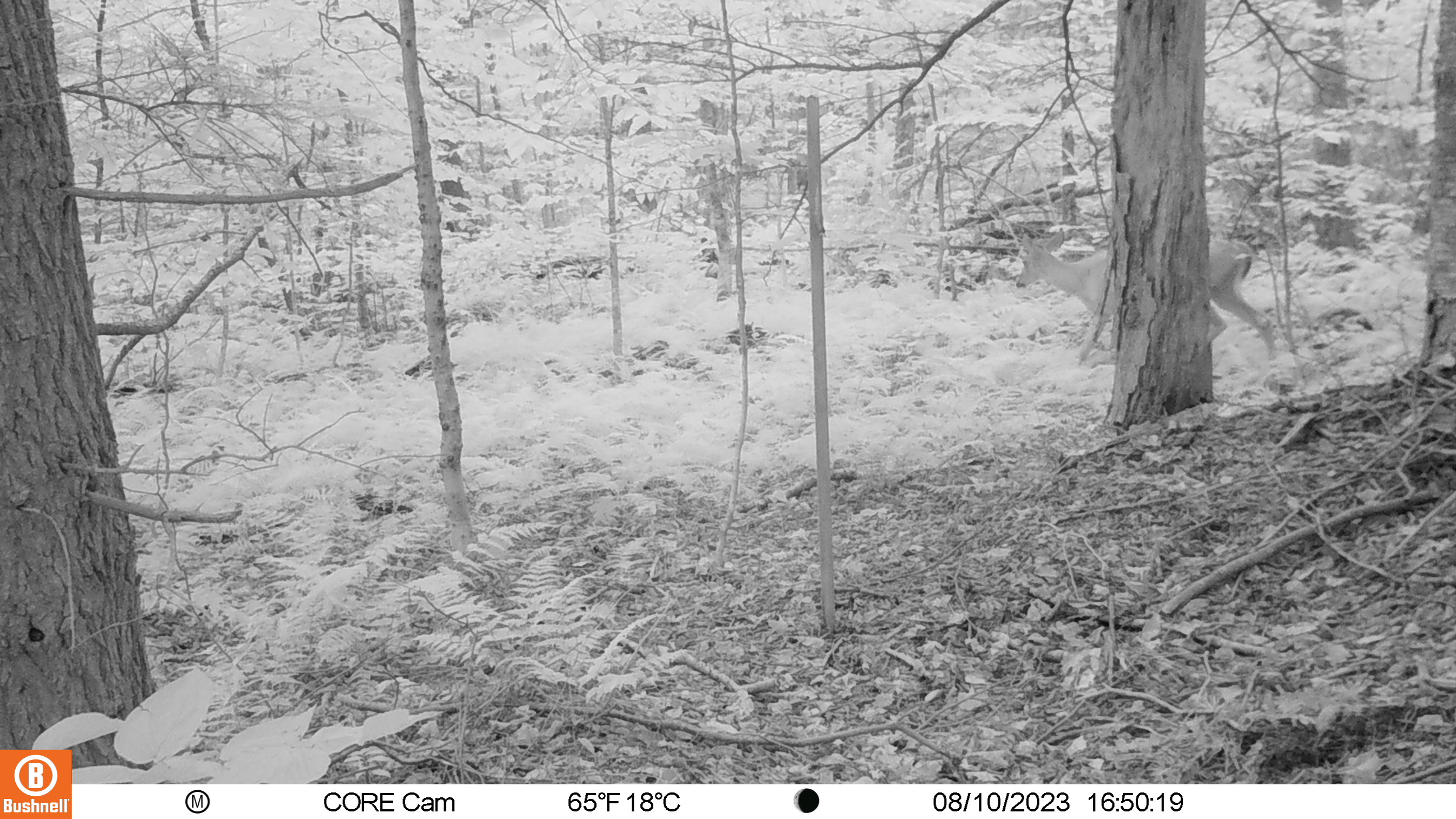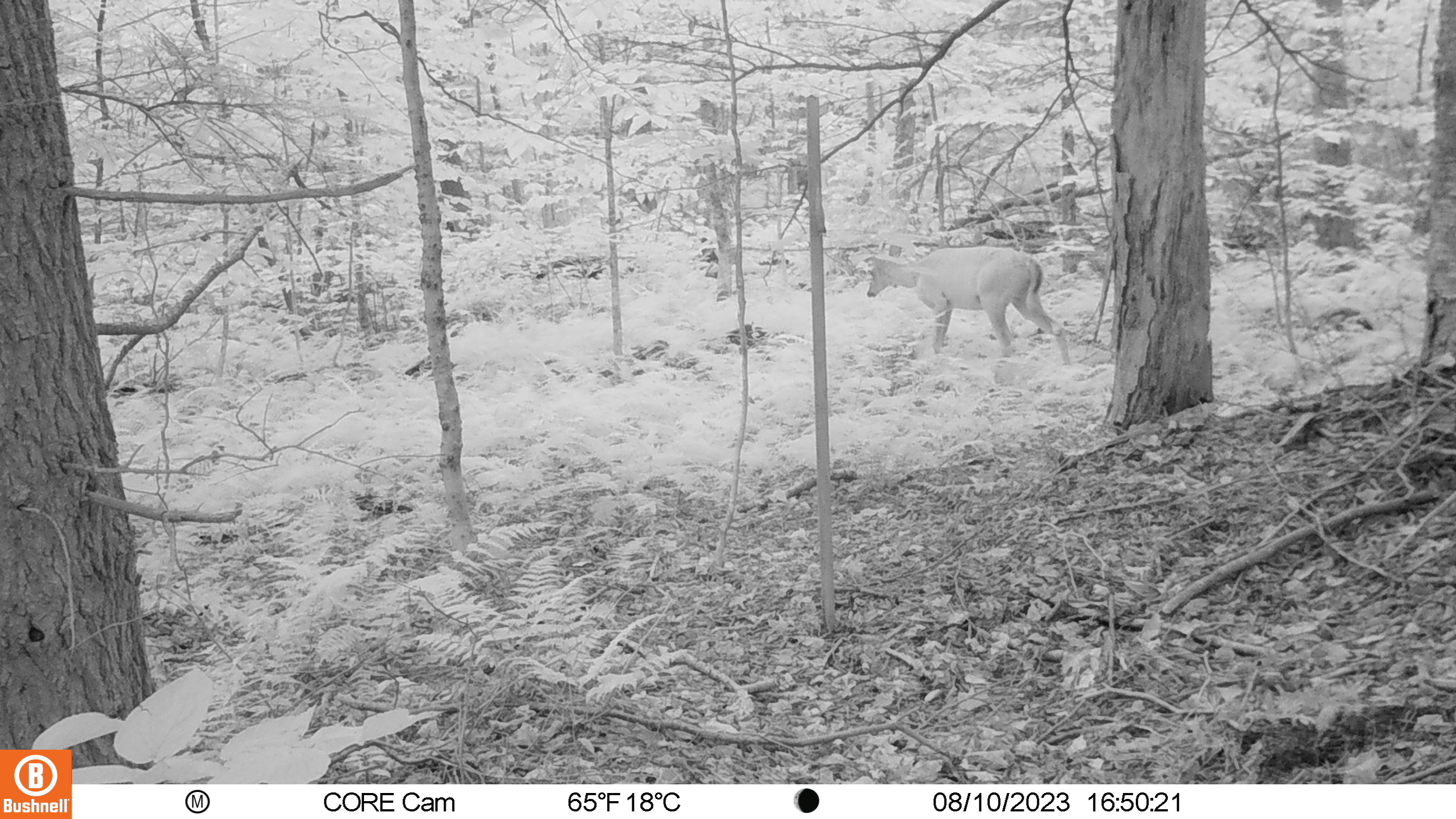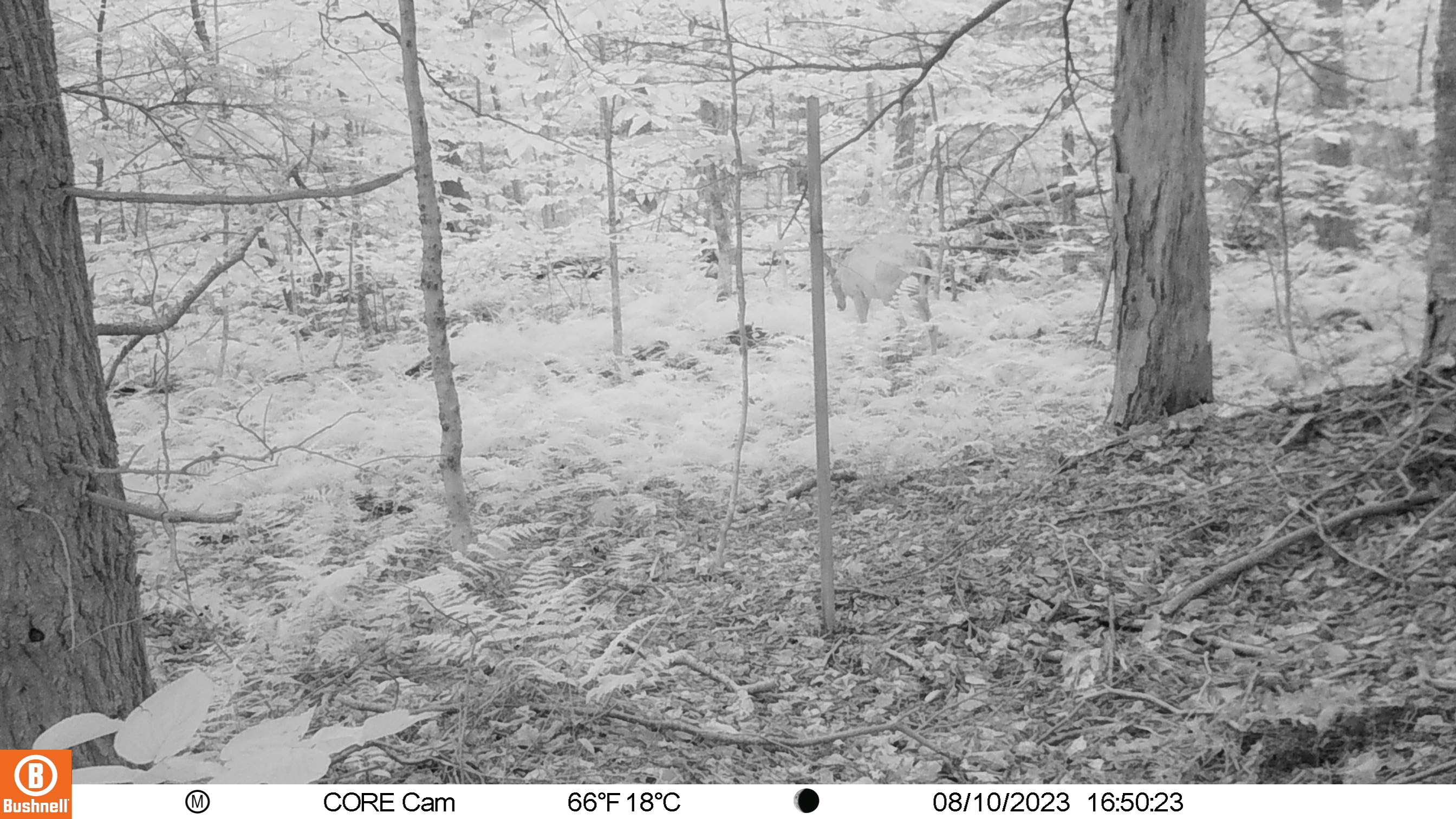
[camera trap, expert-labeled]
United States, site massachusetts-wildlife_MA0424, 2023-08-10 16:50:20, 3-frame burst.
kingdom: Animalia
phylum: Chordata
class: Mammalia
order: Artiodactyla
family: Cervidae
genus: Odocoileus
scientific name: Odocoileus virginianus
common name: white-tailed deer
White-tailed deer (Odocoileus virginianus).